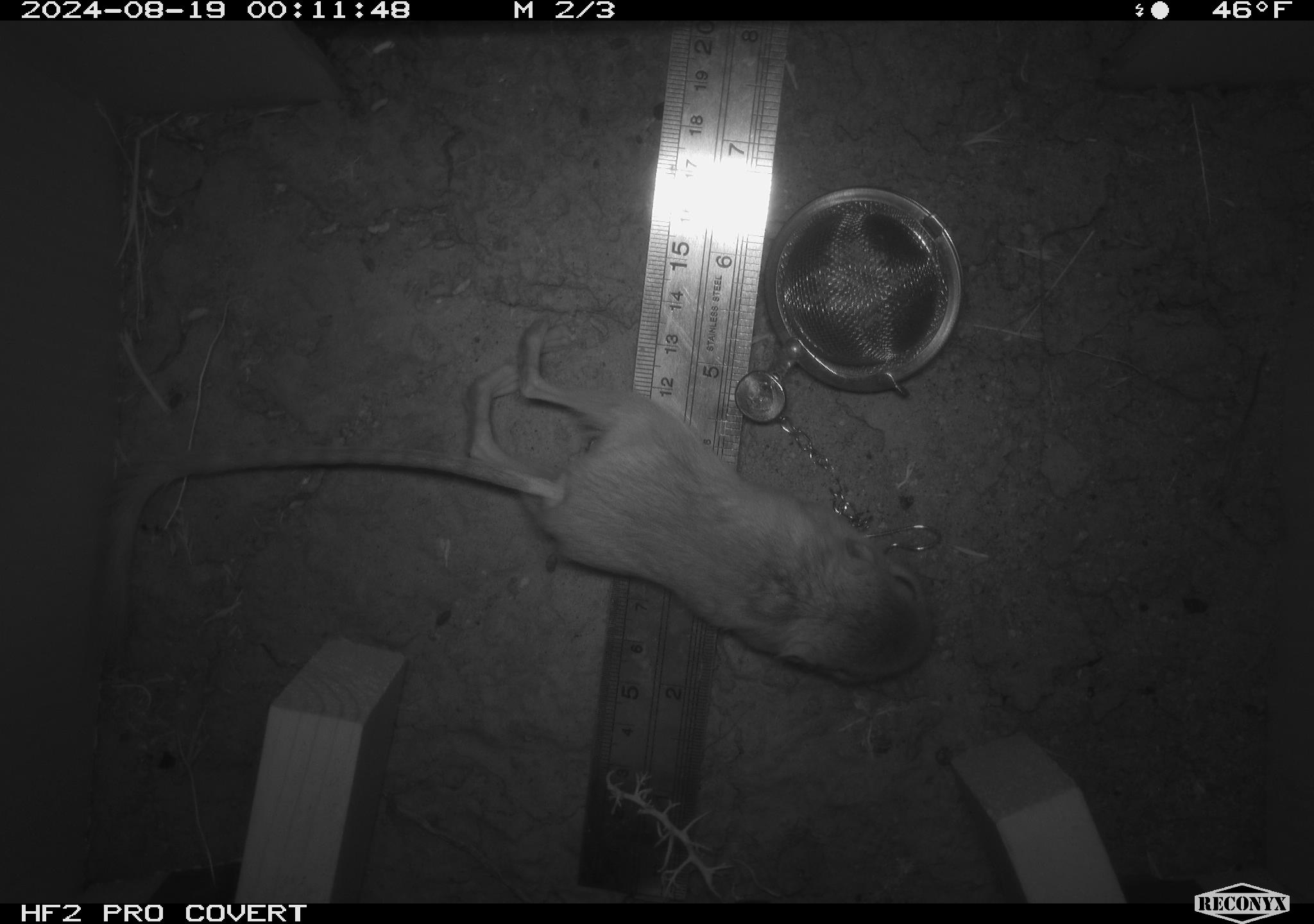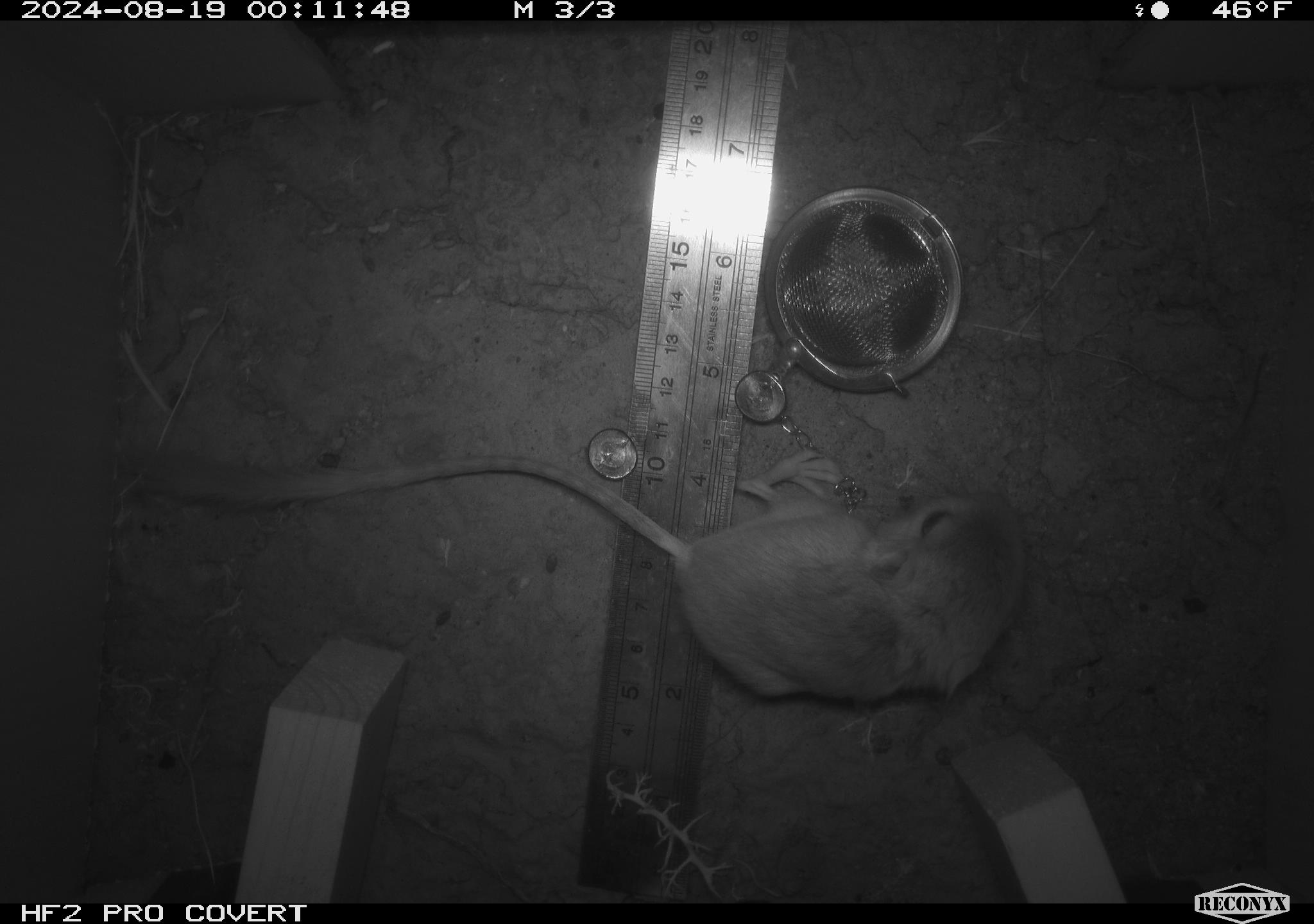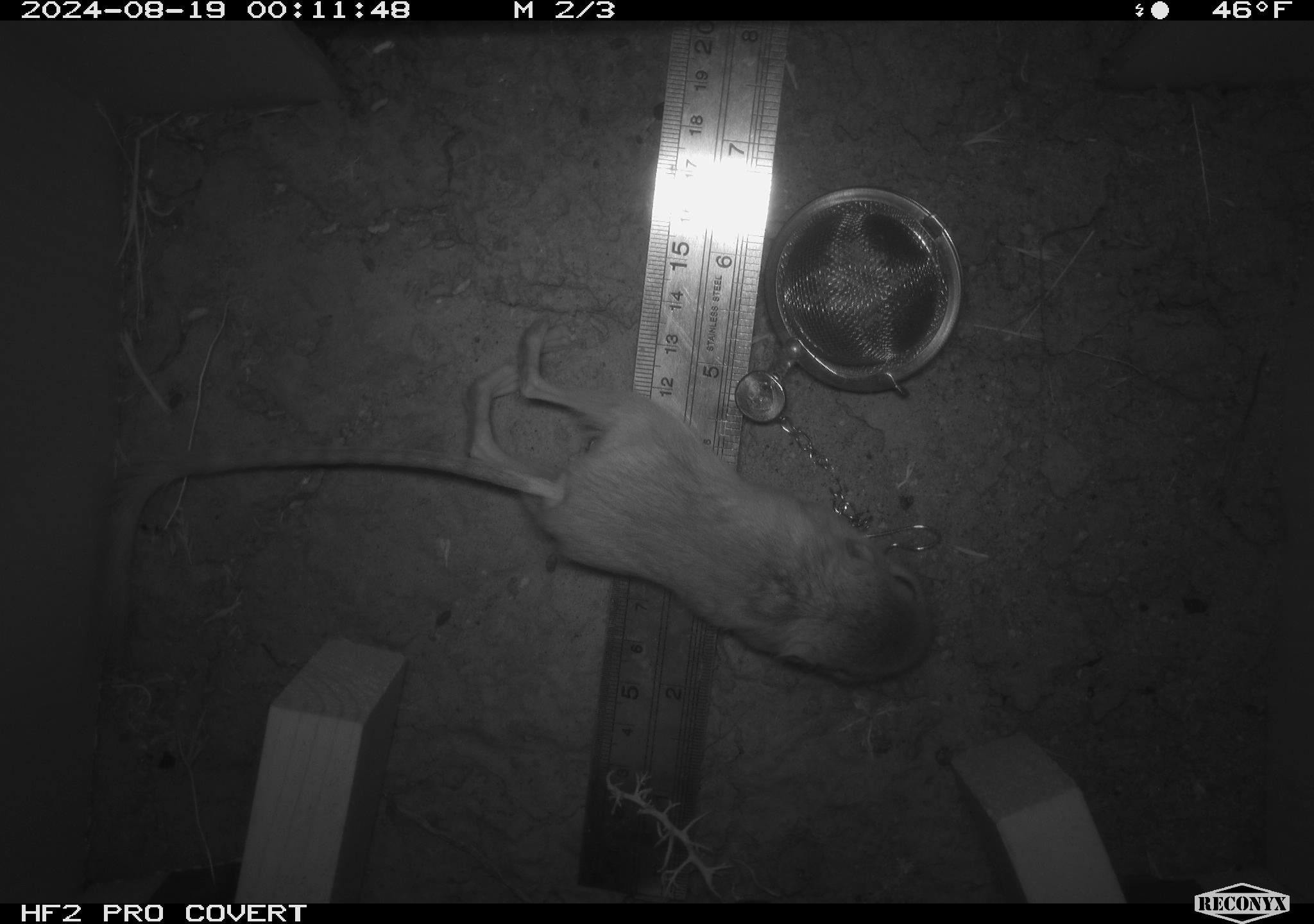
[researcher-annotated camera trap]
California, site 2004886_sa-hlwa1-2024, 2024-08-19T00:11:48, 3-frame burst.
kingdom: Animalia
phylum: Chordata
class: Mammalia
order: Rodentia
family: Heteromyidae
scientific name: Heteromyidae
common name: kangaroo rats and pocket mice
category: heteromyidae family